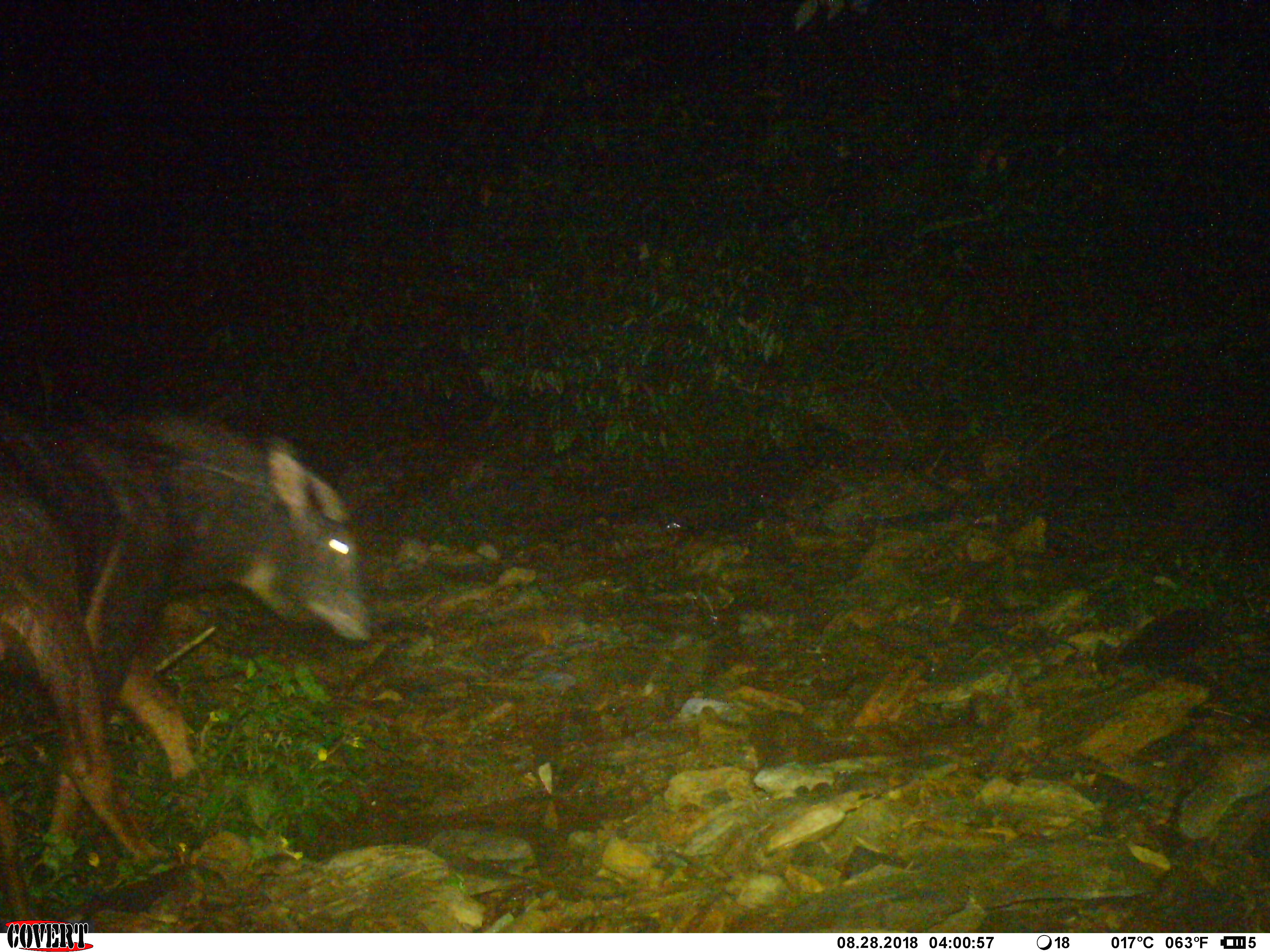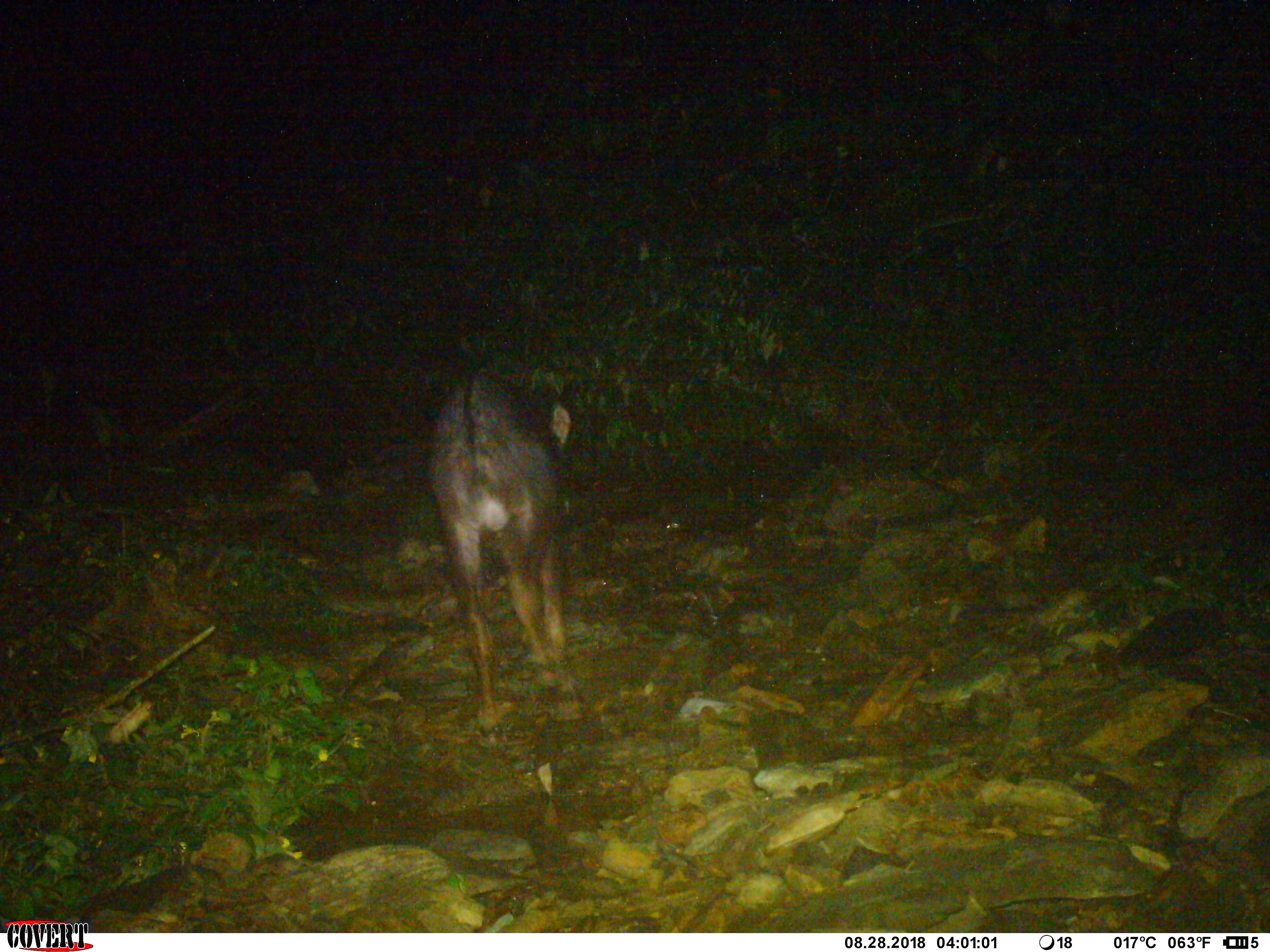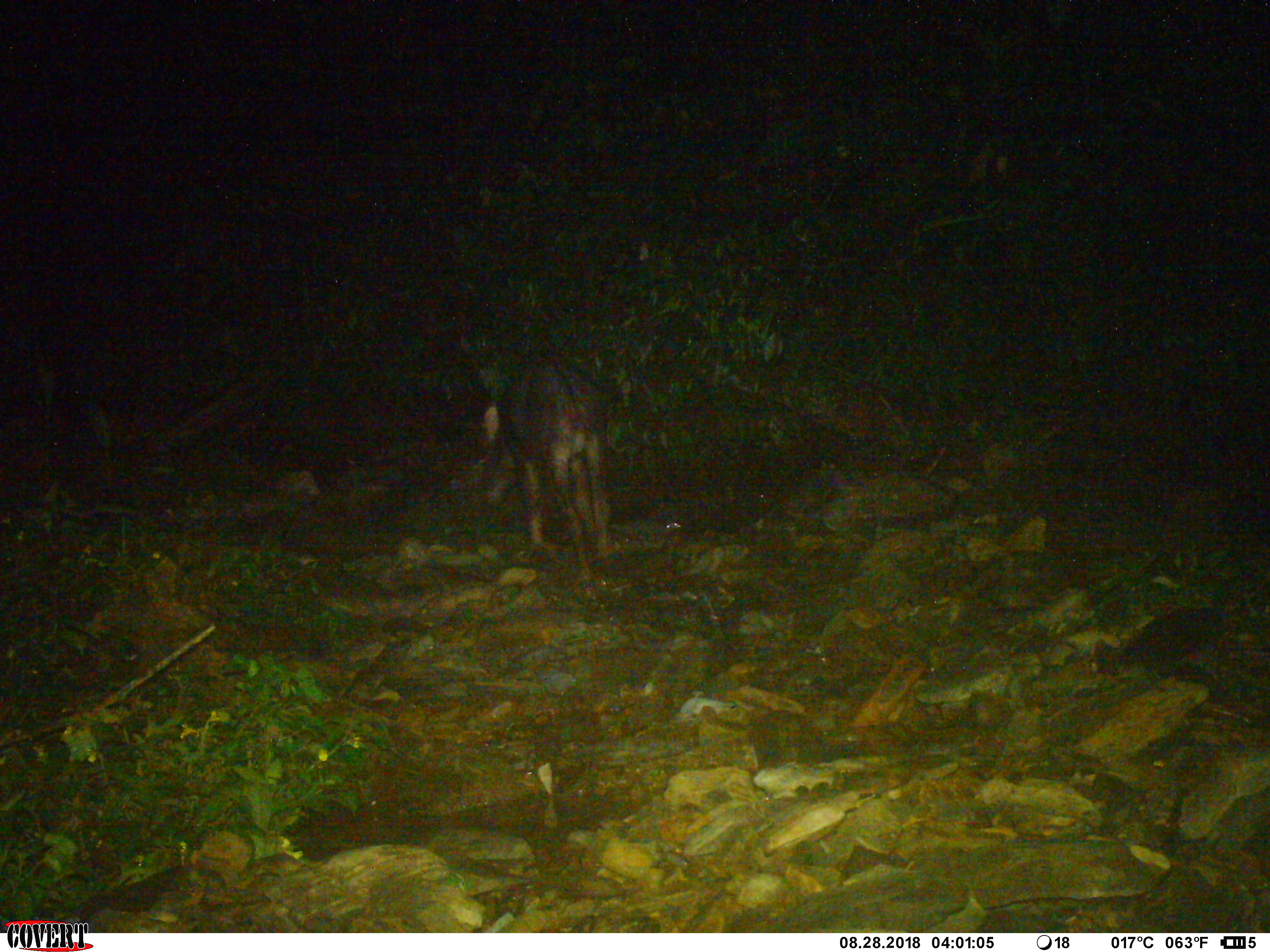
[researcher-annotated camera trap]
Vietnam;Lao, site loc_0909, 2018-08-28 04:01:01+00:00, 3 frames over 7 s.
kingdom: Animalia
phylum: Chordata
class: Mammalia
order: Artiodactyla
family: Bovidae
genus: Capricornis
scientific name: Capricornis sumatraensis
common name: chinese serow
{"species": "chinese serow (Capricornis sumatraensis)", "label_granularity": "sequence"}